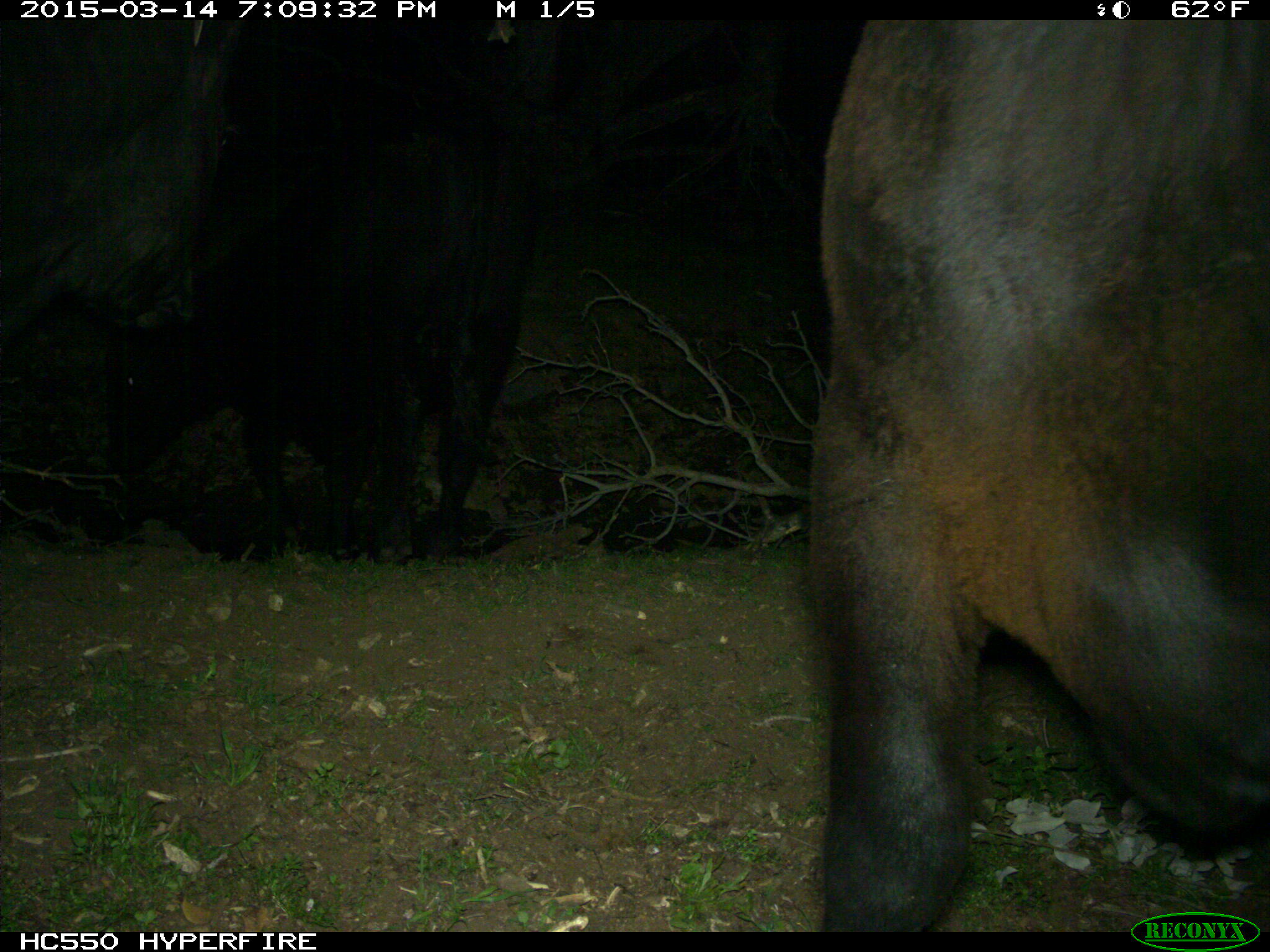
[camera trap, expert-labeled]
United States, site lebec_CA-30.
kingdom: Animalia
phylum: Chordata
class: Mammalia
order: Artiodactyla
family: Bovidae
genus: Bos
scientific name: Bos taurus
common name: domestic cow